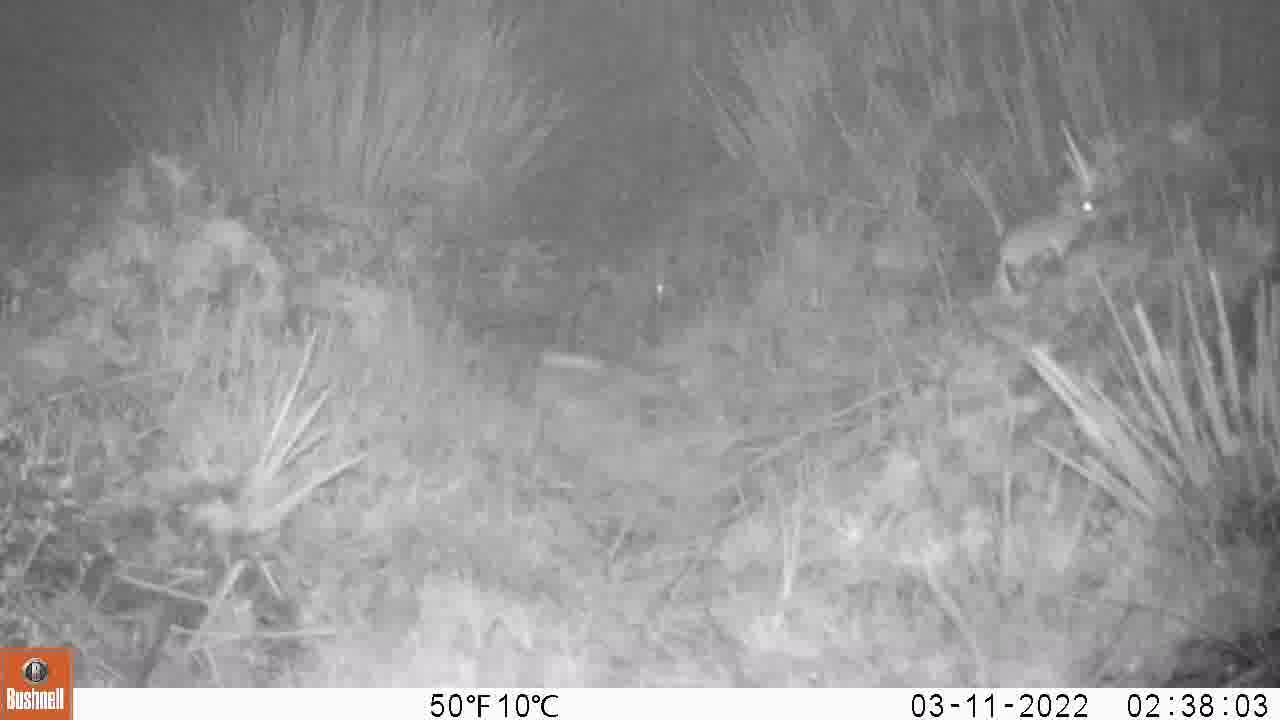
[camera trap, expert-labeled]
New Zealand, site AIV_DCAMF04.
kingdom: Animalia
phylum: Chordata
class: Mammalia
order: Rodentia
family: Muridae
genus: Mus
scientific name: Mus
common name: mouse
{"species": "mouse (Mus)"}